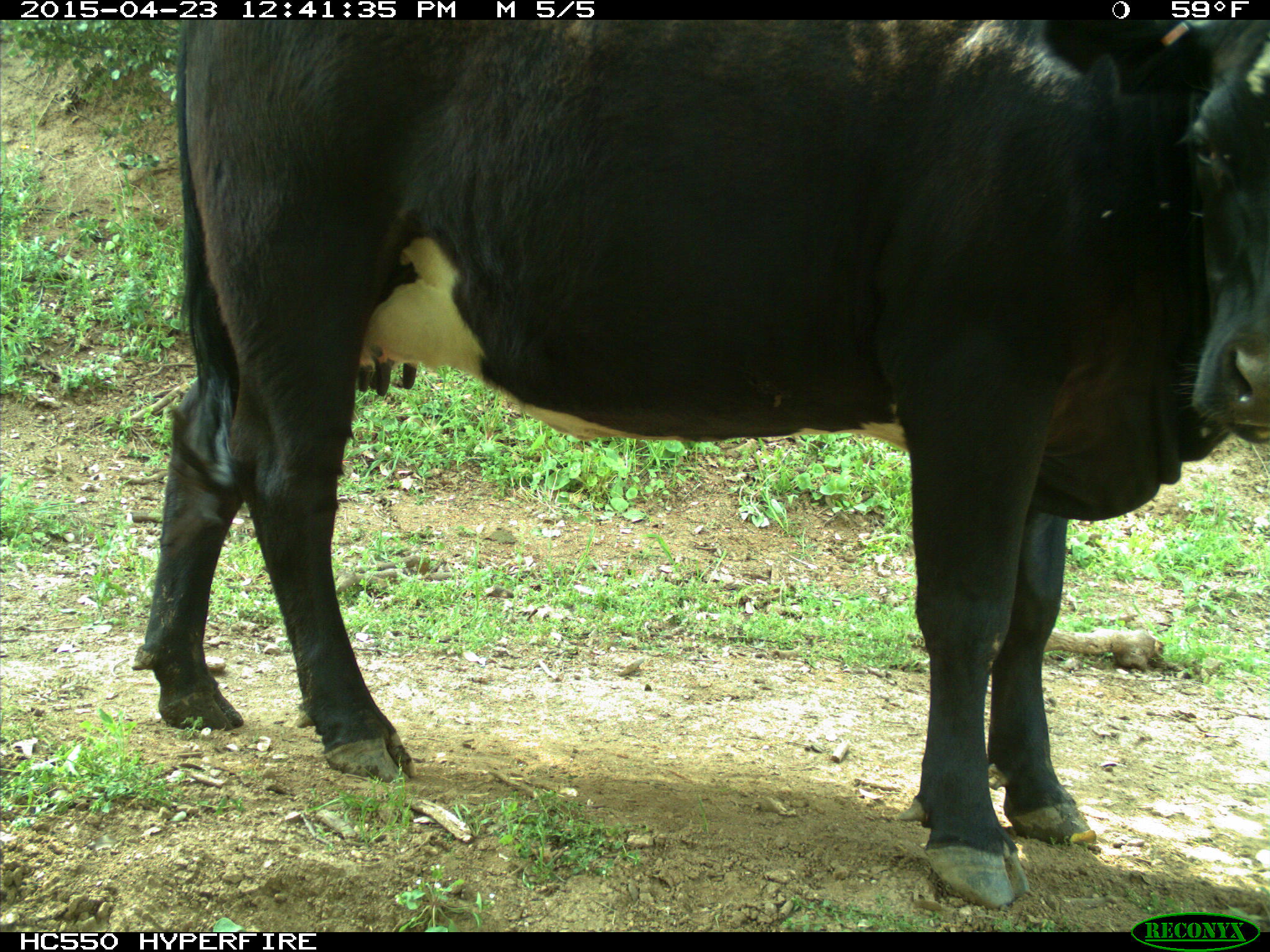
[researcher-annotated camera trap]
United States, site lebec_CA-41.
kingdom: Animalia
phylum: Chordata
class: Mammalia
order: Artiodactyla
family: Bovidae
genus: Bos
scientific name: Bos taurus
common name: domestic cow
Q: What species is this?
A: Bos taurus (domestic cow).